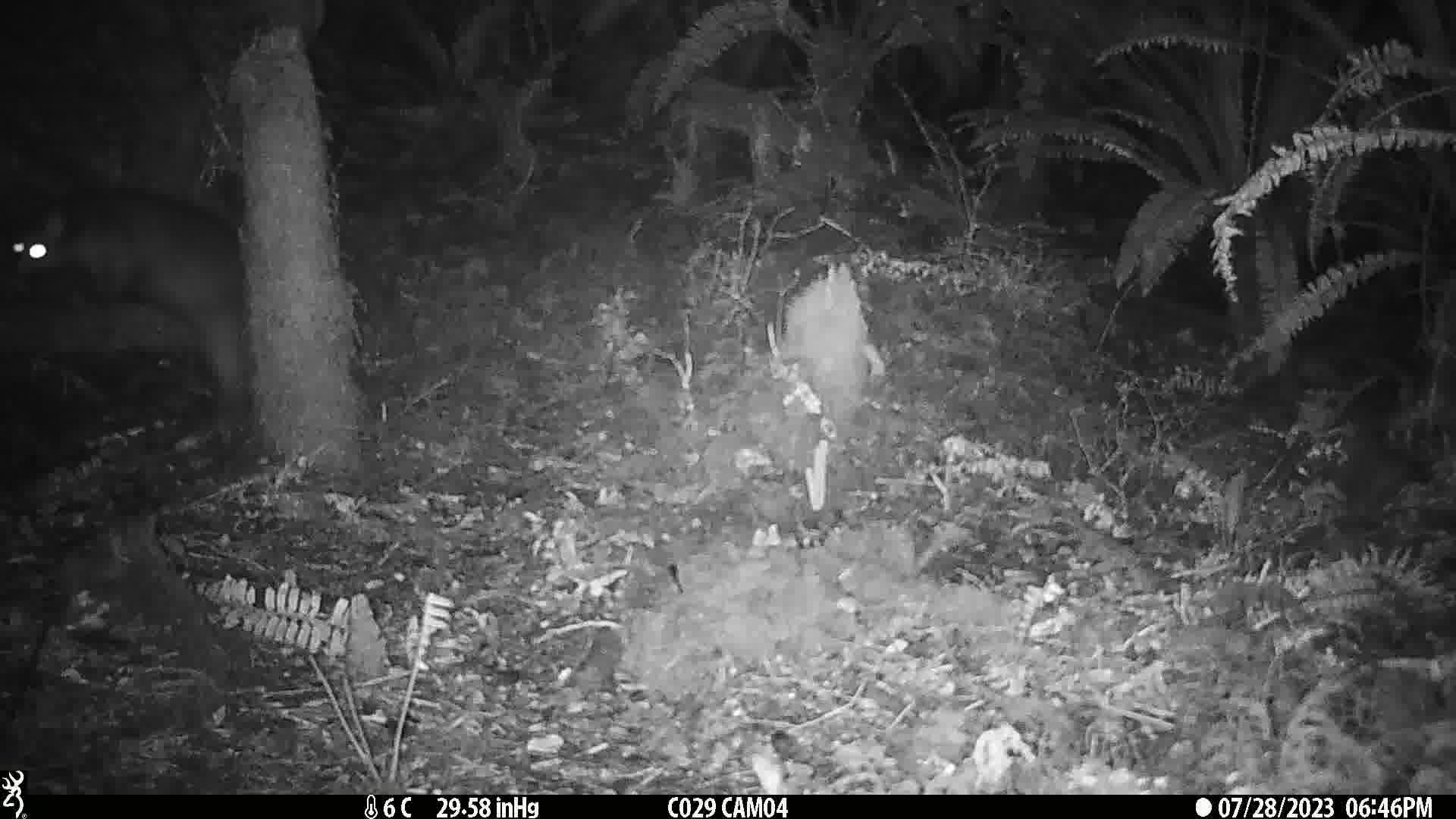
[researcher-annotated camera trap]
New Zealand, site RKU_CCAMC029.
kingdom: Animalia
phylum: Chordata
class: Mammalia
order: Diprotodontia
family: Phalangeridae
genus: Trichosurus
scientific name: Trichosurus vulpecula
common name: common brushtail possum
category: possum